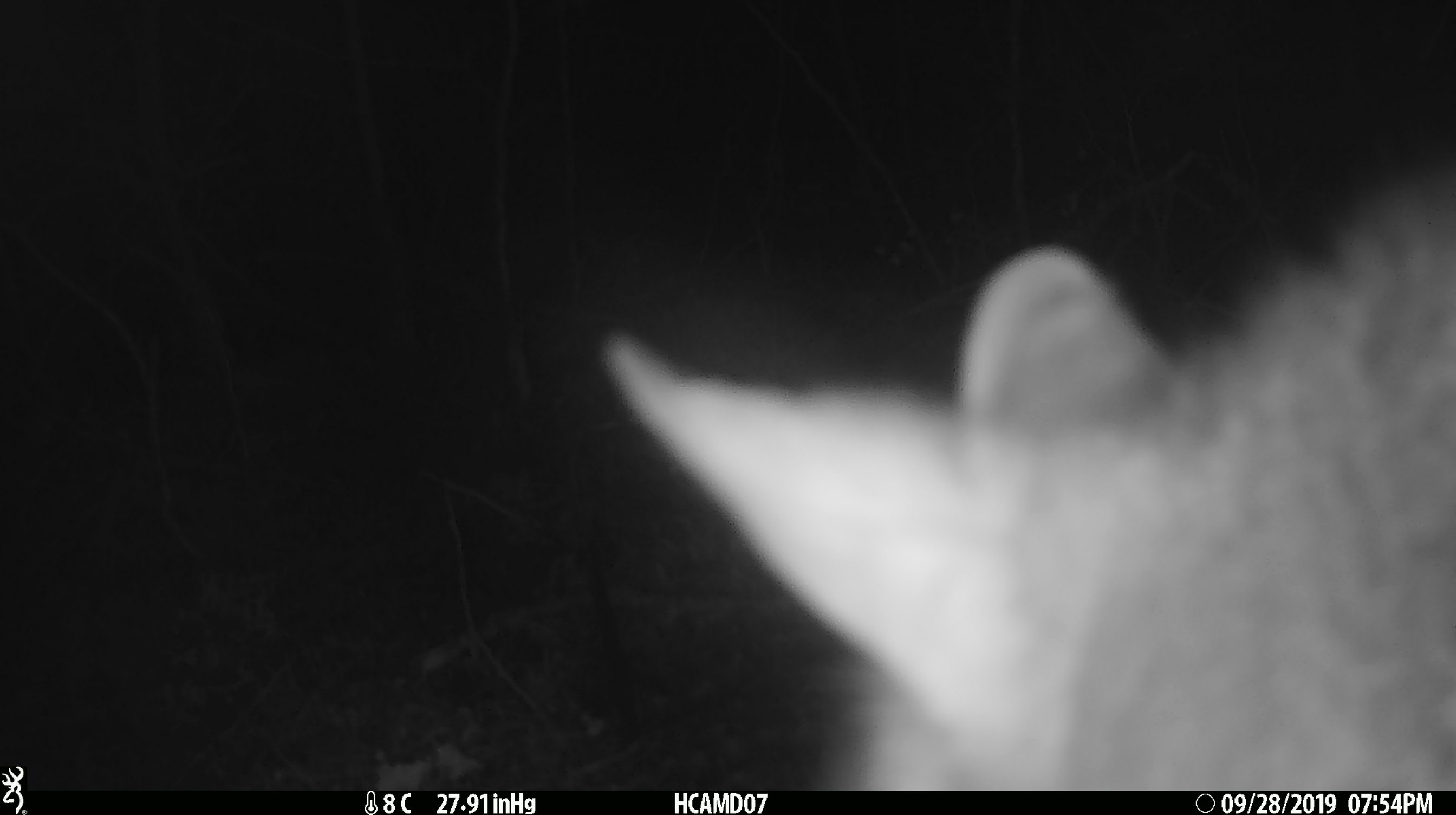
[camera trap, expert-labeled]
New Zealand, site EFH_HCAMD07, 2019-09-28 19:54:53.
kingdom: Animalia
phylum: Chordata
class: Mammalia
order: Diprotodontia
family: Phalangeridae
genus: Trichosurus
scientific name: Trichosurus vulpecula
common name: common brushtail possum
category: possum